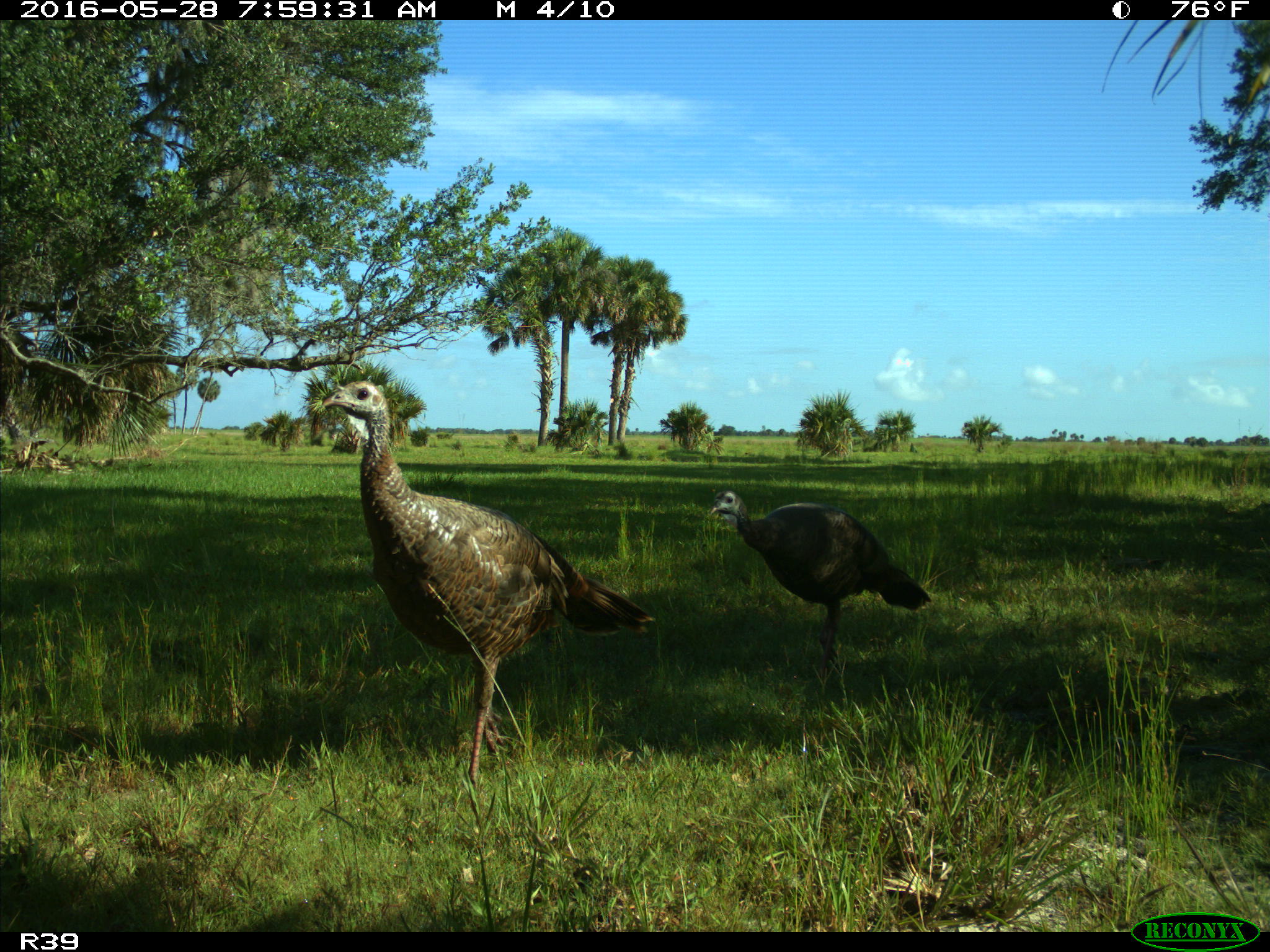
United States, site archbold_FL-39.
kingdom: Animalia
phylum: Chordata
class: Aves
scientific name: Aves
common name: birds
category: unidentified bird